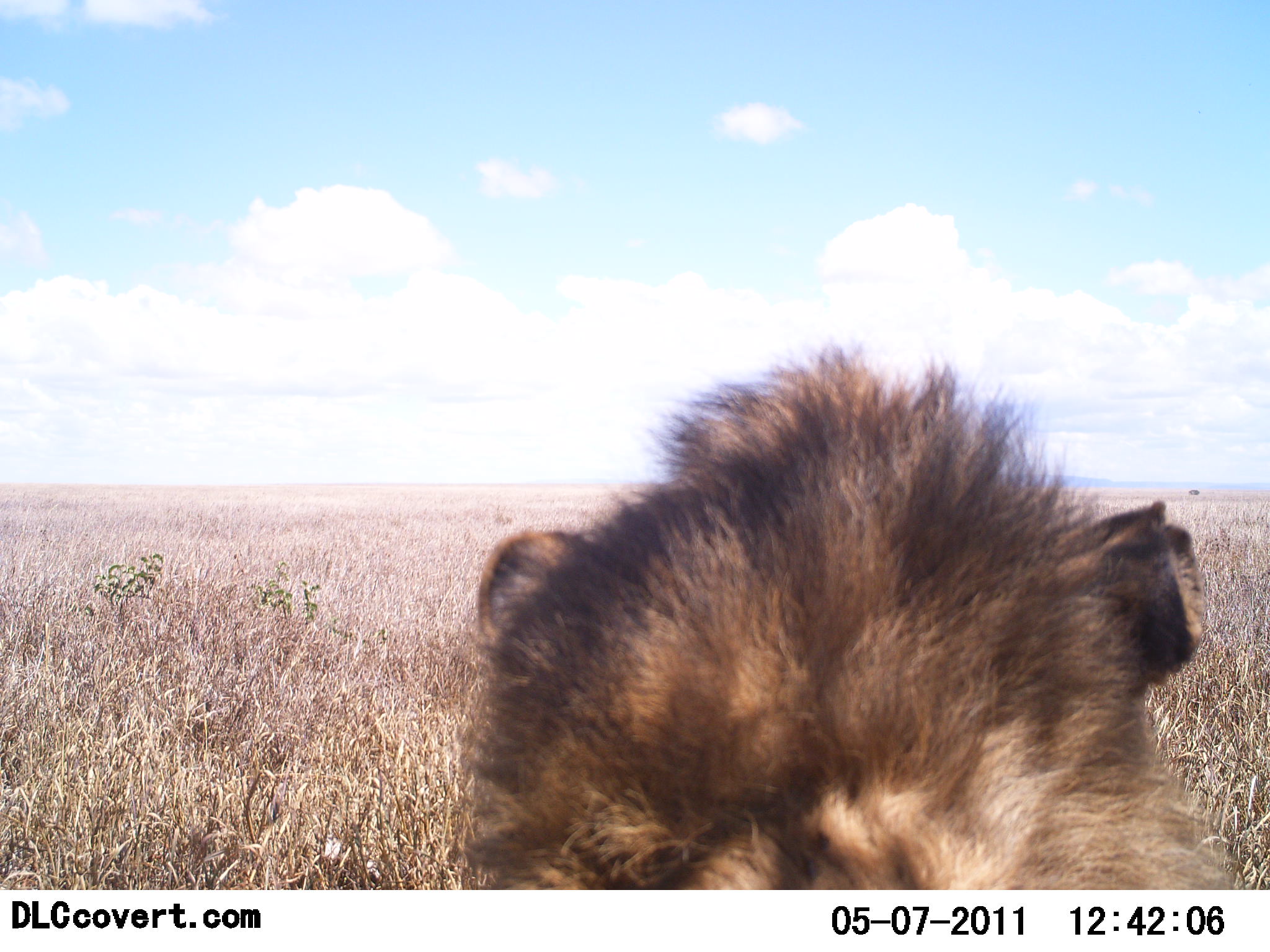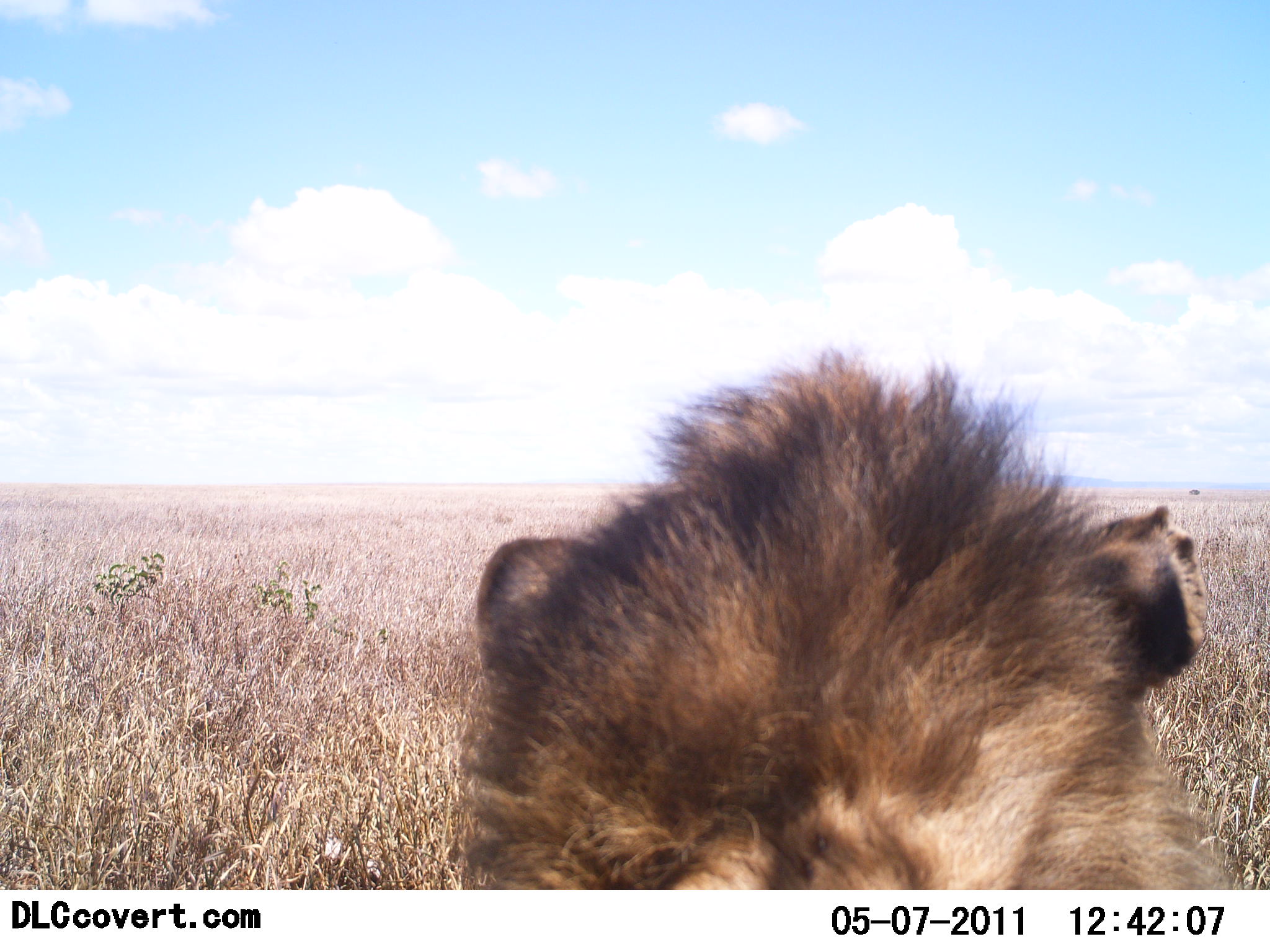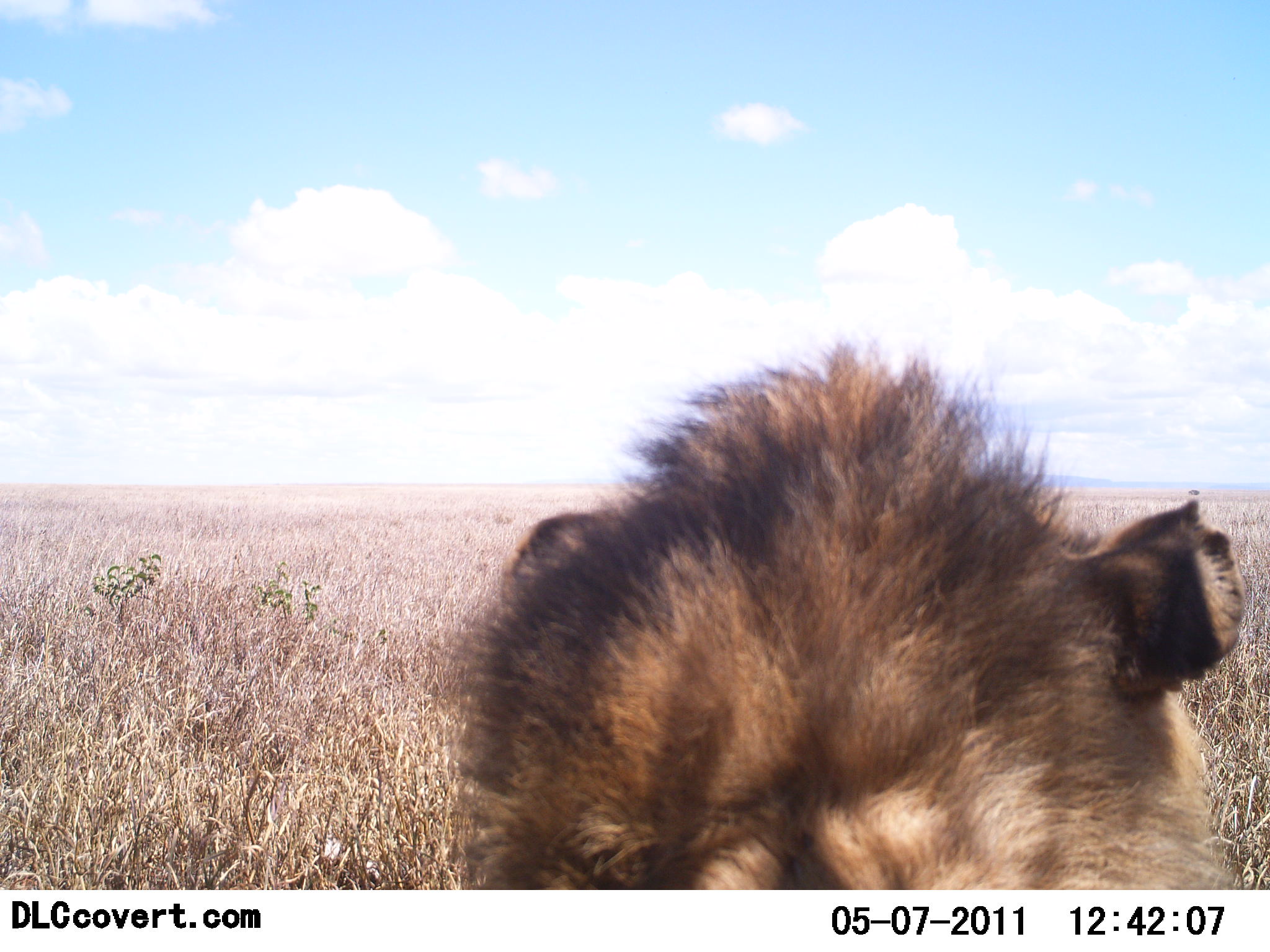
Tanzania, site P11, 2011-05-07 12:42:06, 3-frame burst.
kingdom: Animalia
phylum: Chordata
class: Mammalia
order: Carnivora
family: Felidae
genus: Panthera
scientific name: Panthera leo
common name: lion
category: lionmale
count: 1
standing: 27%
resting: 73%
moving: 9%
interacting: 0%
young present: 0%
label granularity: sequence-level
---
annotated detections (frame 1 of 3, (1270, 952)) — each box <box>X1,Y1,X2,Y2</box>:
animal: <box>447,339,1246,889</box>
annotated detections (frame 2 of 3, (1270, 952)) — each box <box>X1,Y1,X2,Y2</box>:
animal: <box>447,339,1246,889</box>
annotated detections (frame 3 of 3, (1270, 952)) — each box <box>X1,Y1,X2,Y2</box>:
animal: <box>447,339,1250,889</box>